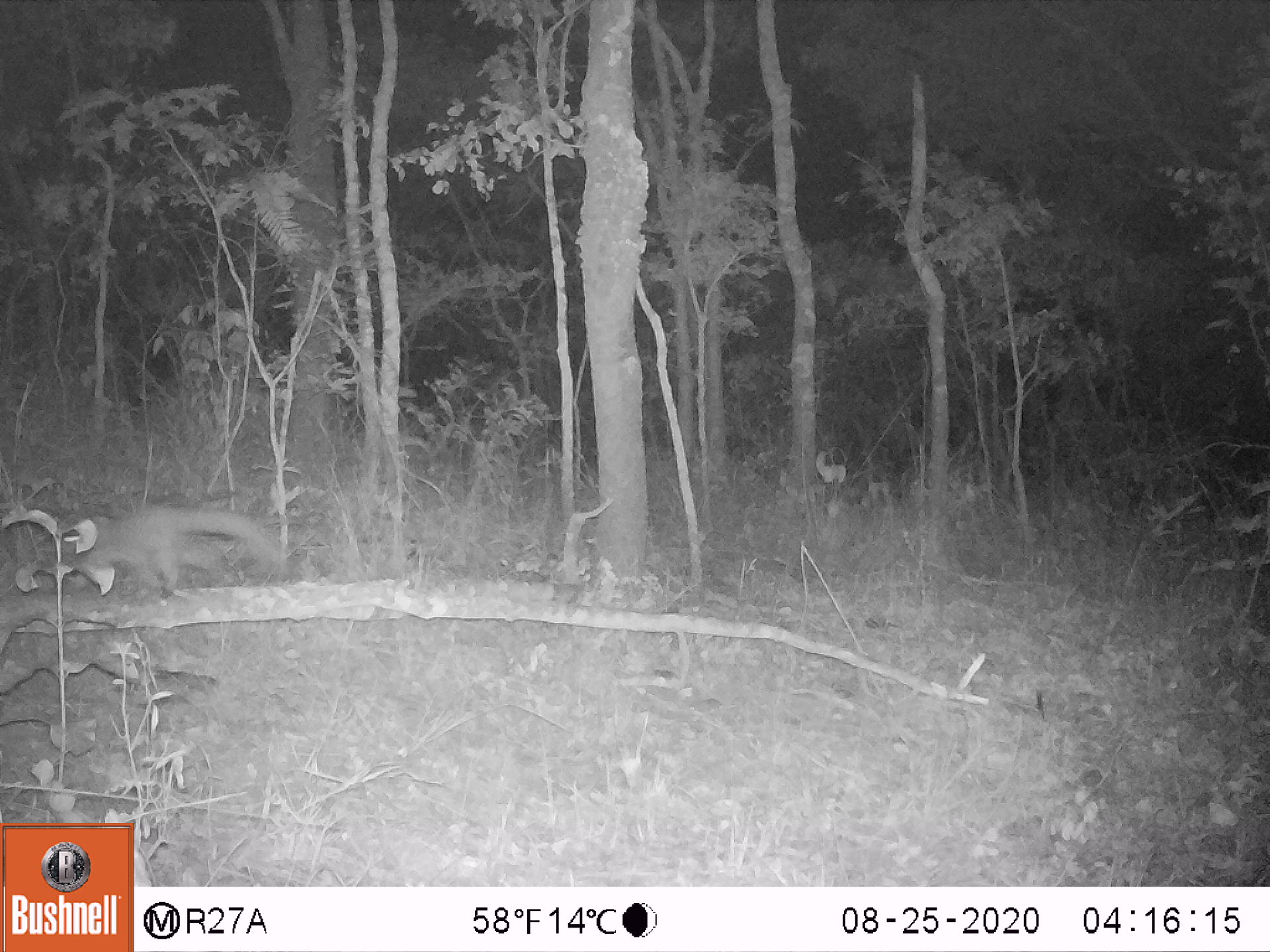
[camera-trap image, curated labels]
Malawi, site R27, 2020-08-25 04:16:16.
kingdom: Animalia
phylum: Chordata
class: Mammalia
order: Primates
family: Galagidae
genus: Galago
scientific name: Galago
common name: lesser bushbabies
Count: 1.